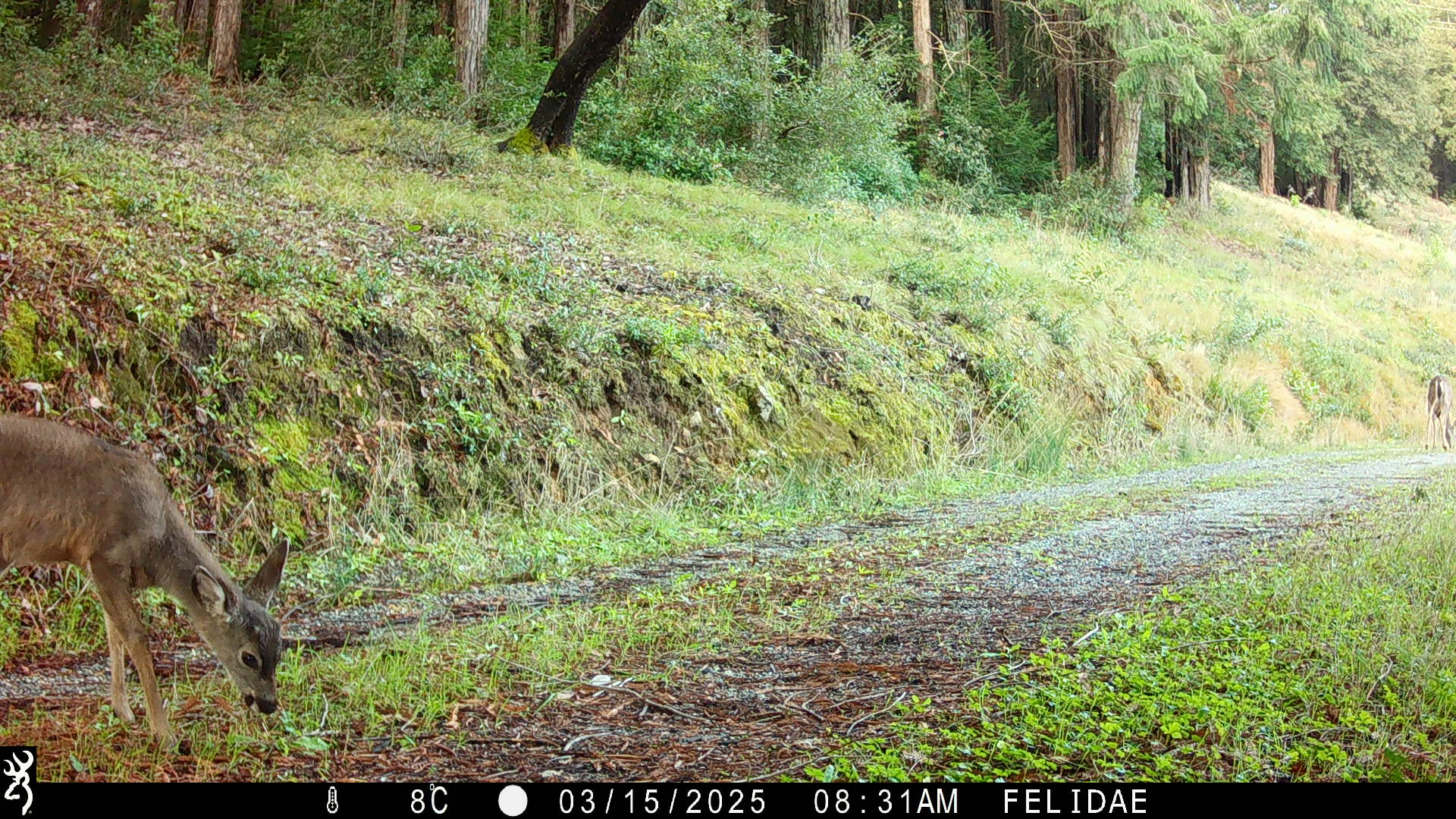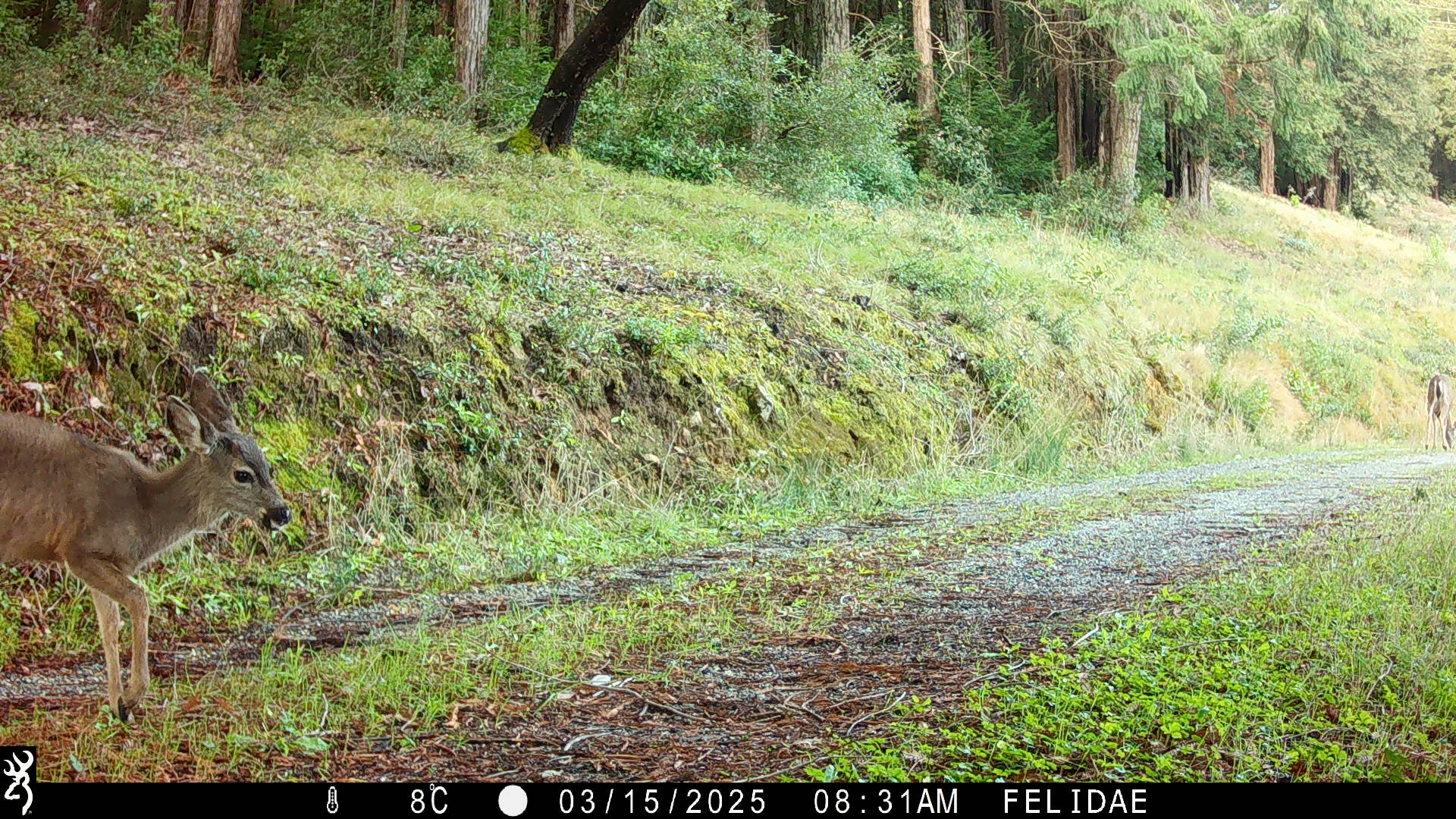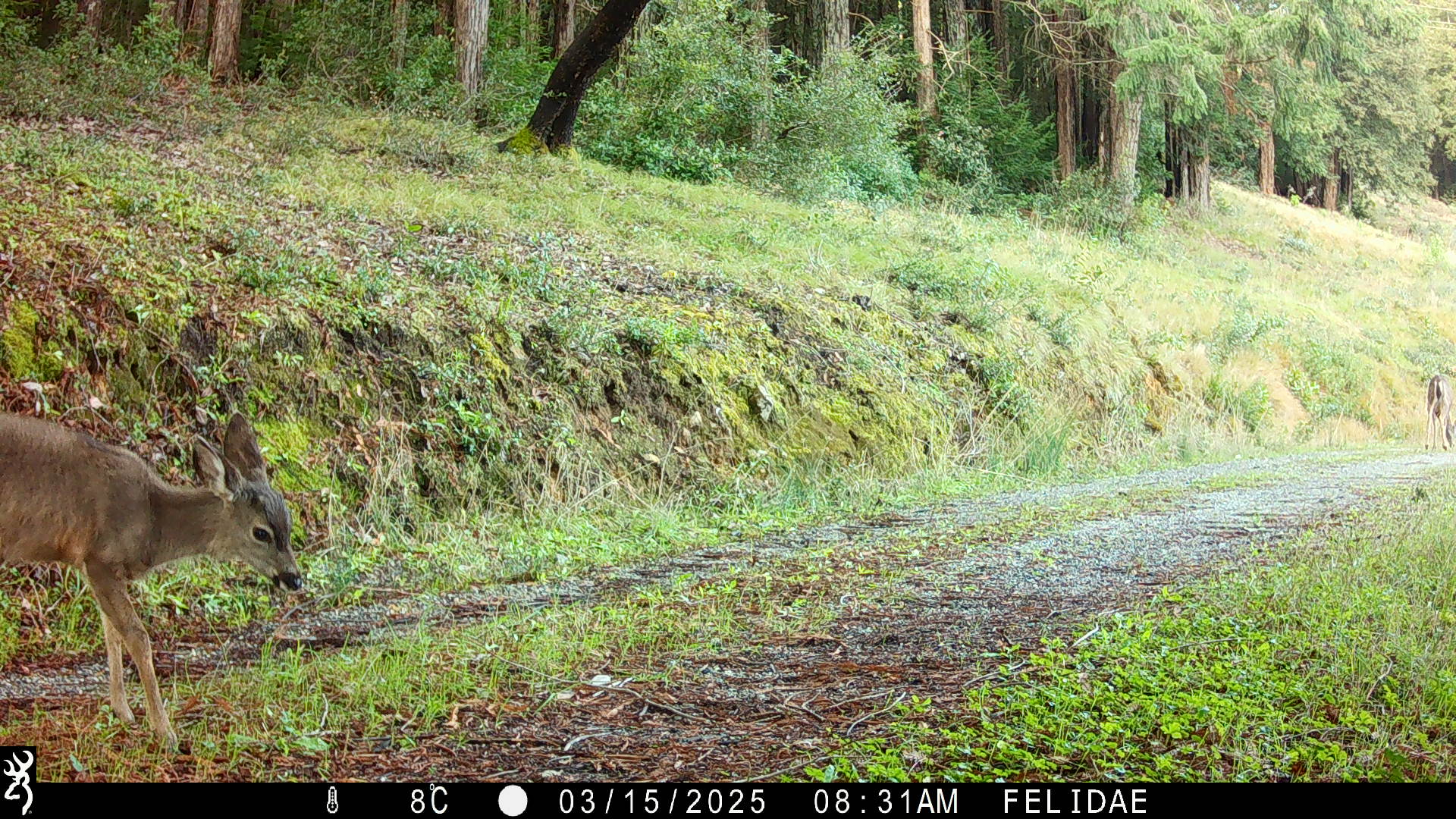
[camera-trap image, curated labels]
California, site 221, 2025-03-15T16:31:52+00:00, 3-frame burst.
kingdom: Animalia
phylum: Chordata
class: Mammalia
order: Artiodactyla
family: Cervidae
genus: Odocoileus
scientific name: Odocoileus hemionus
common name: mule deer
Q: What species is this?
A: Mule deer (Odocoileus hemionus).